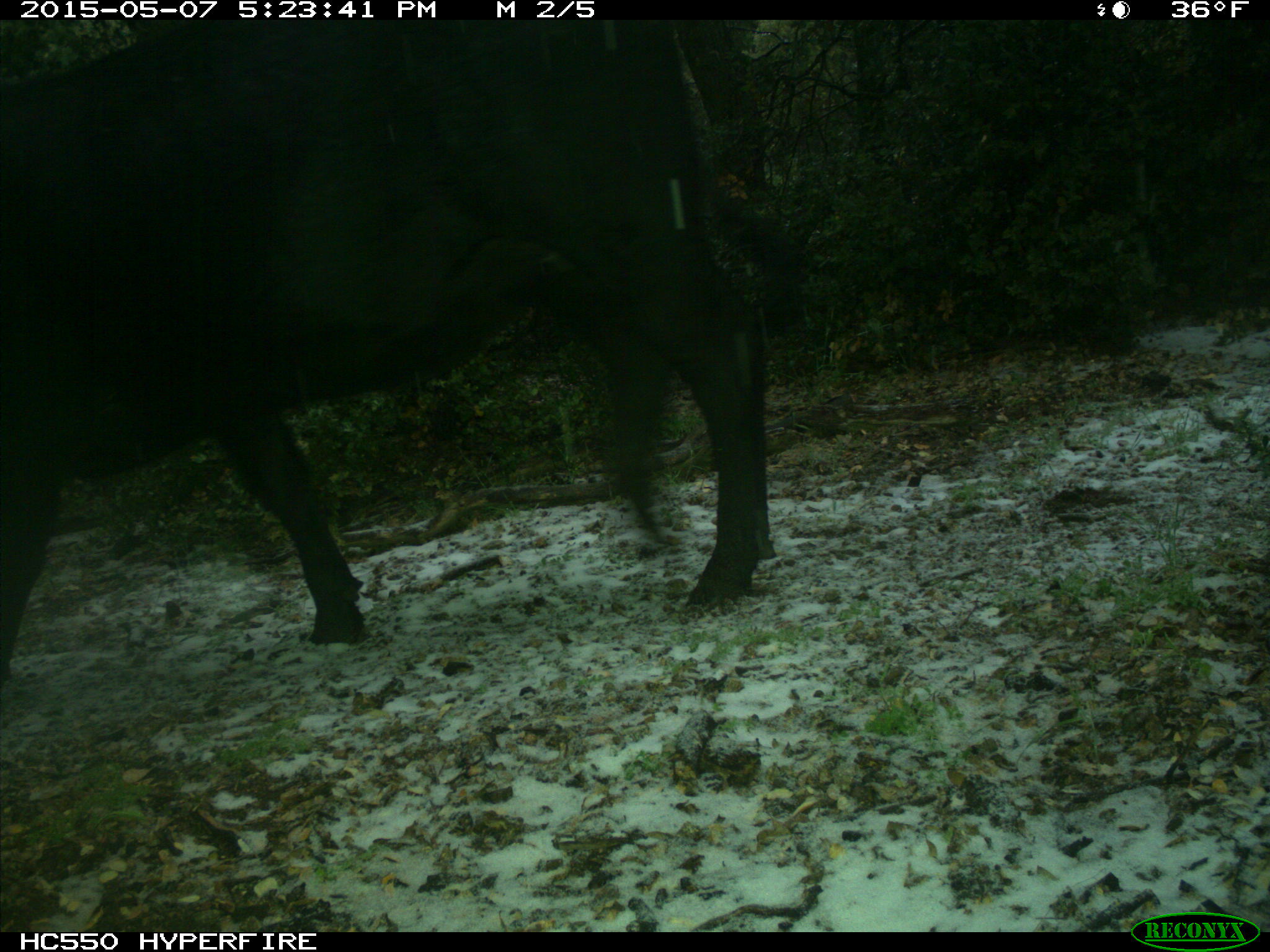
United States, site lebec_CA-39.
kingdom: Animalia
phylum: Chordata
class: Mammalia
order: Artiodactyla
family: Bovidae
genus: Bos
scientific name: Bos taurus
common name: domestic cow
Bos taurus (domestic cow).